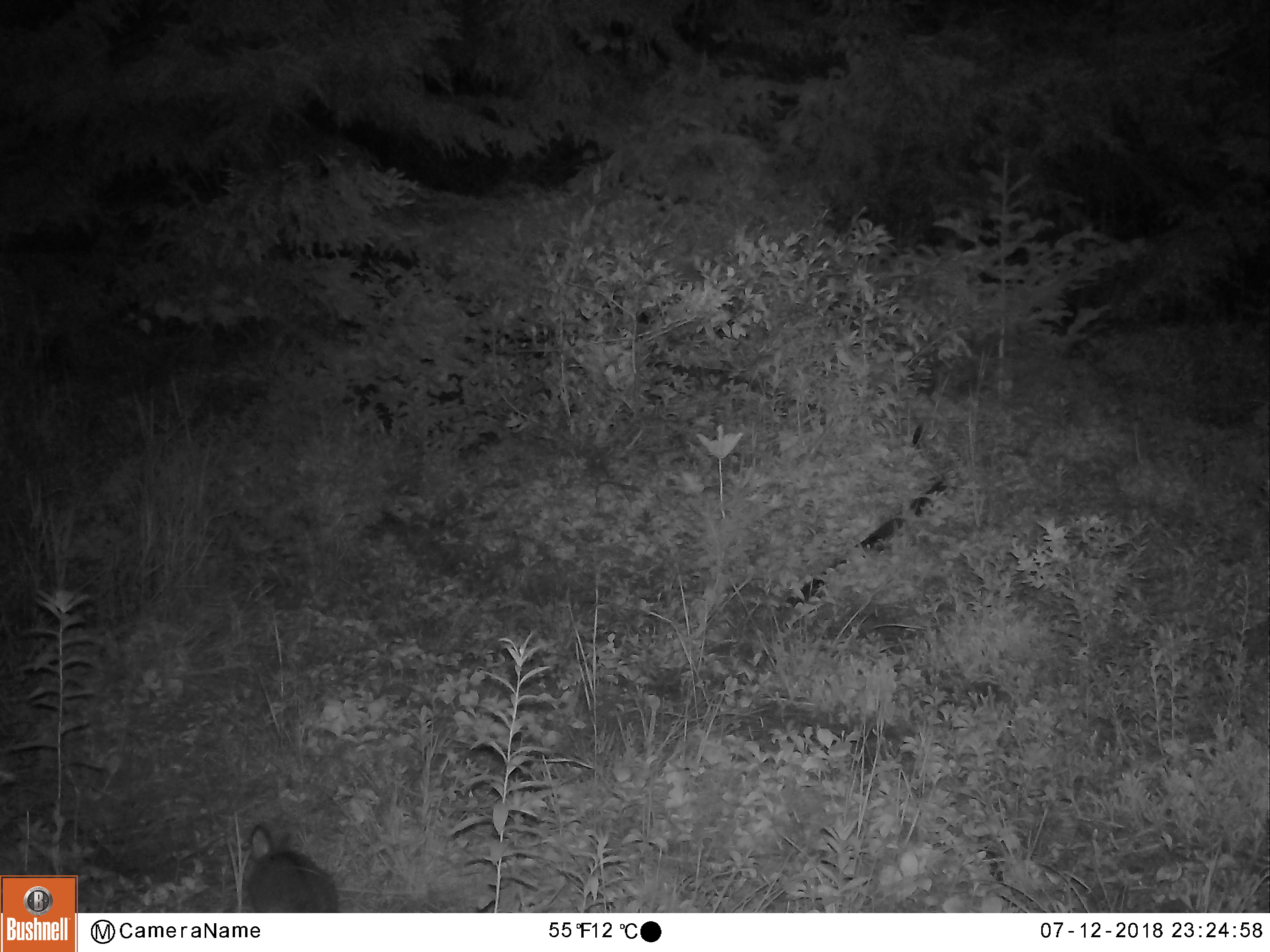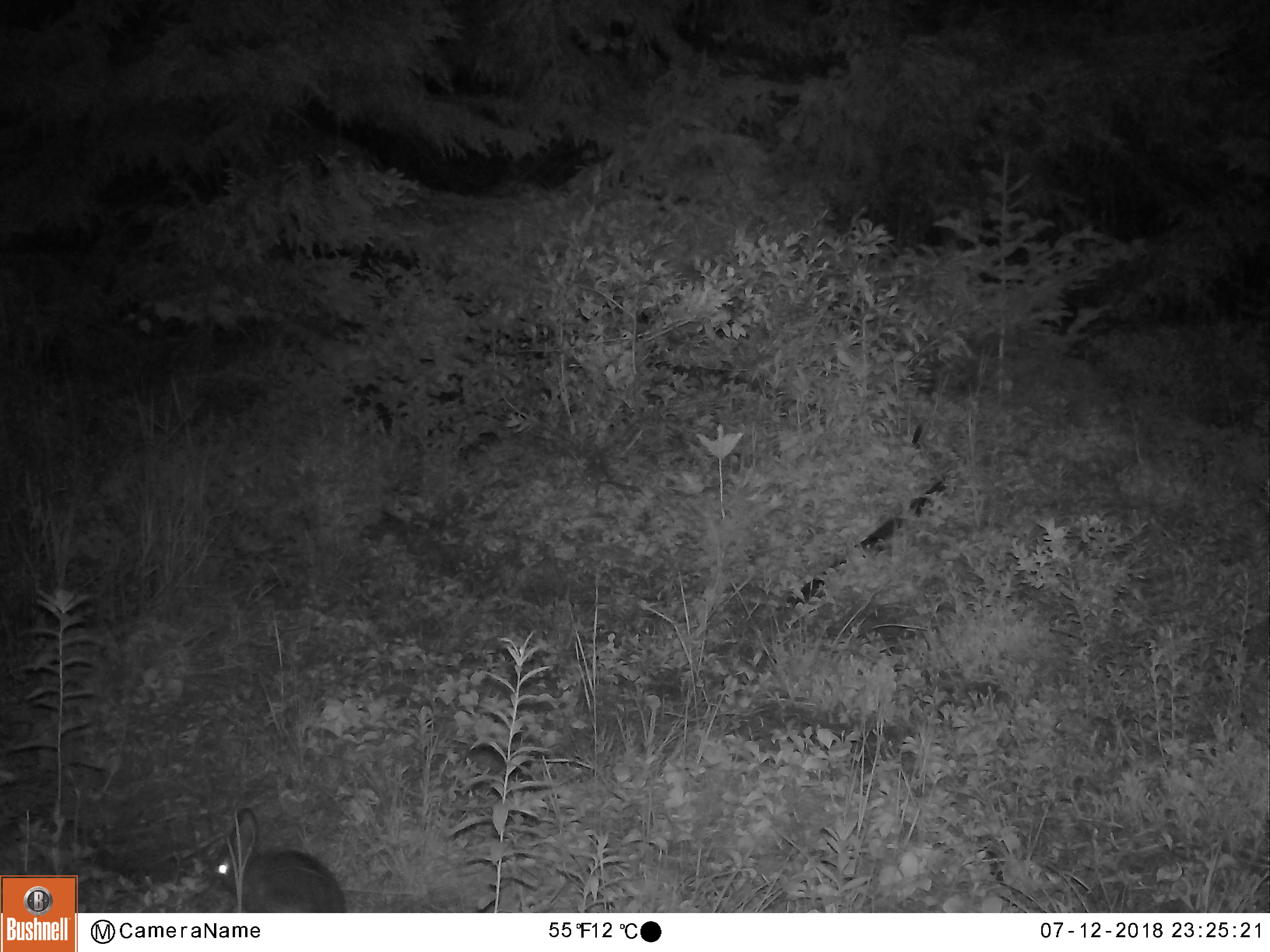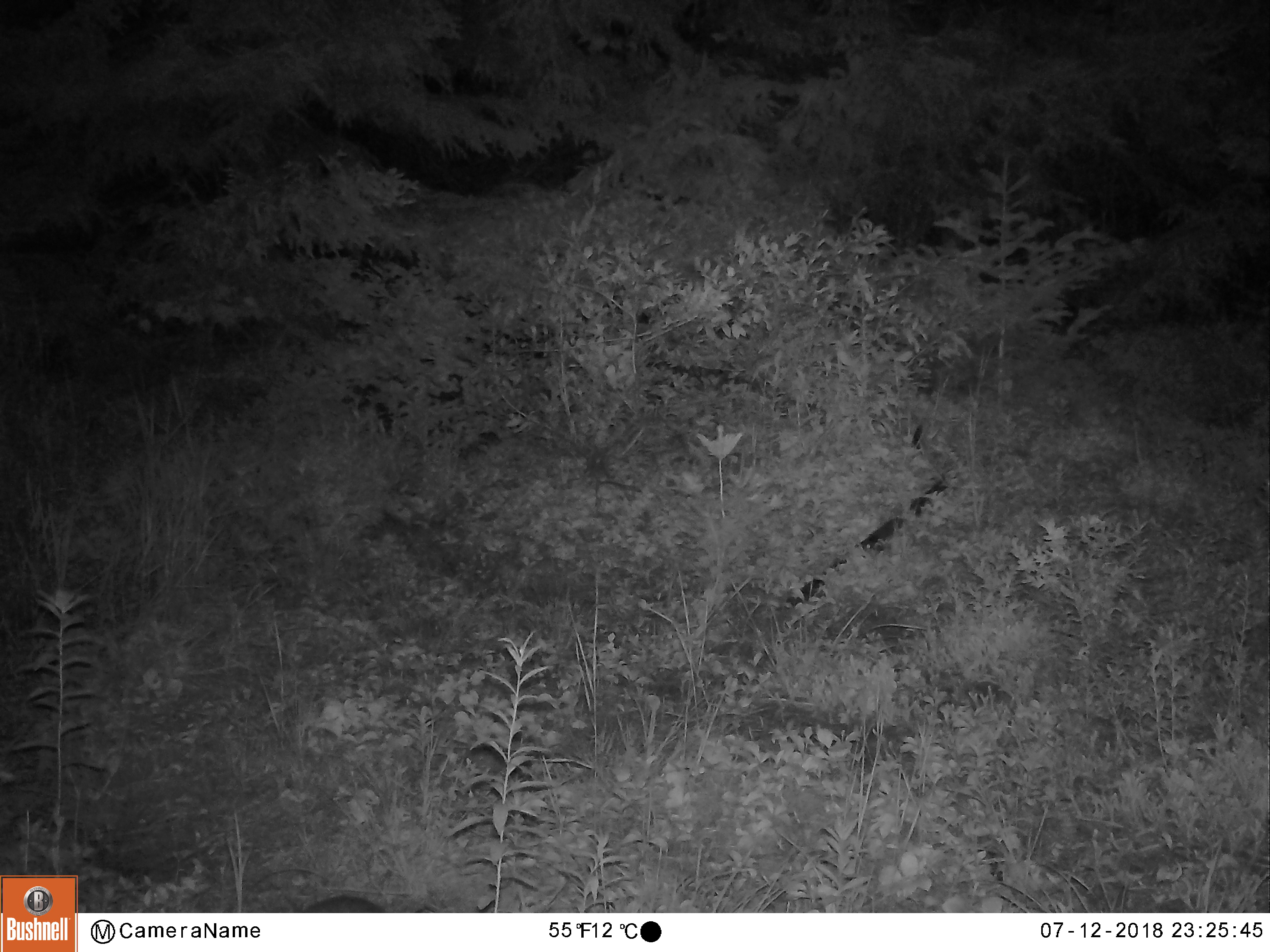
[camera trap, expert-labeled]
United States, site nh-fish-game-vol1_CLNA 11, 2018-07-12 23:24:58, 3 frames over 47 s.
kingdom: Animalia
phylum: Chordata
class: Mammalia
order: Lagomorpha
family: Leporidae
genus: Lepus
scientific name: Lepus americanus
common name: snowshoe hare